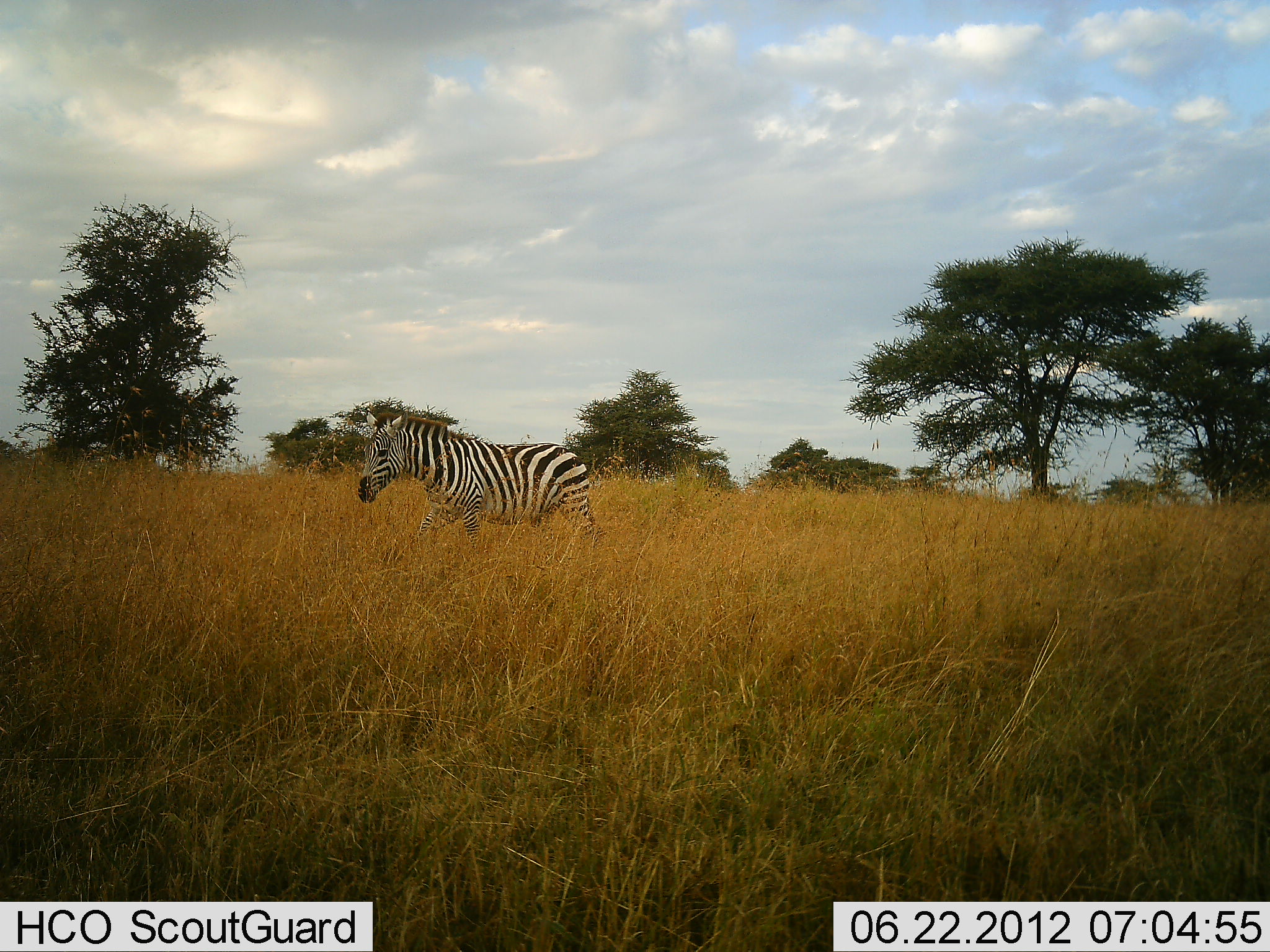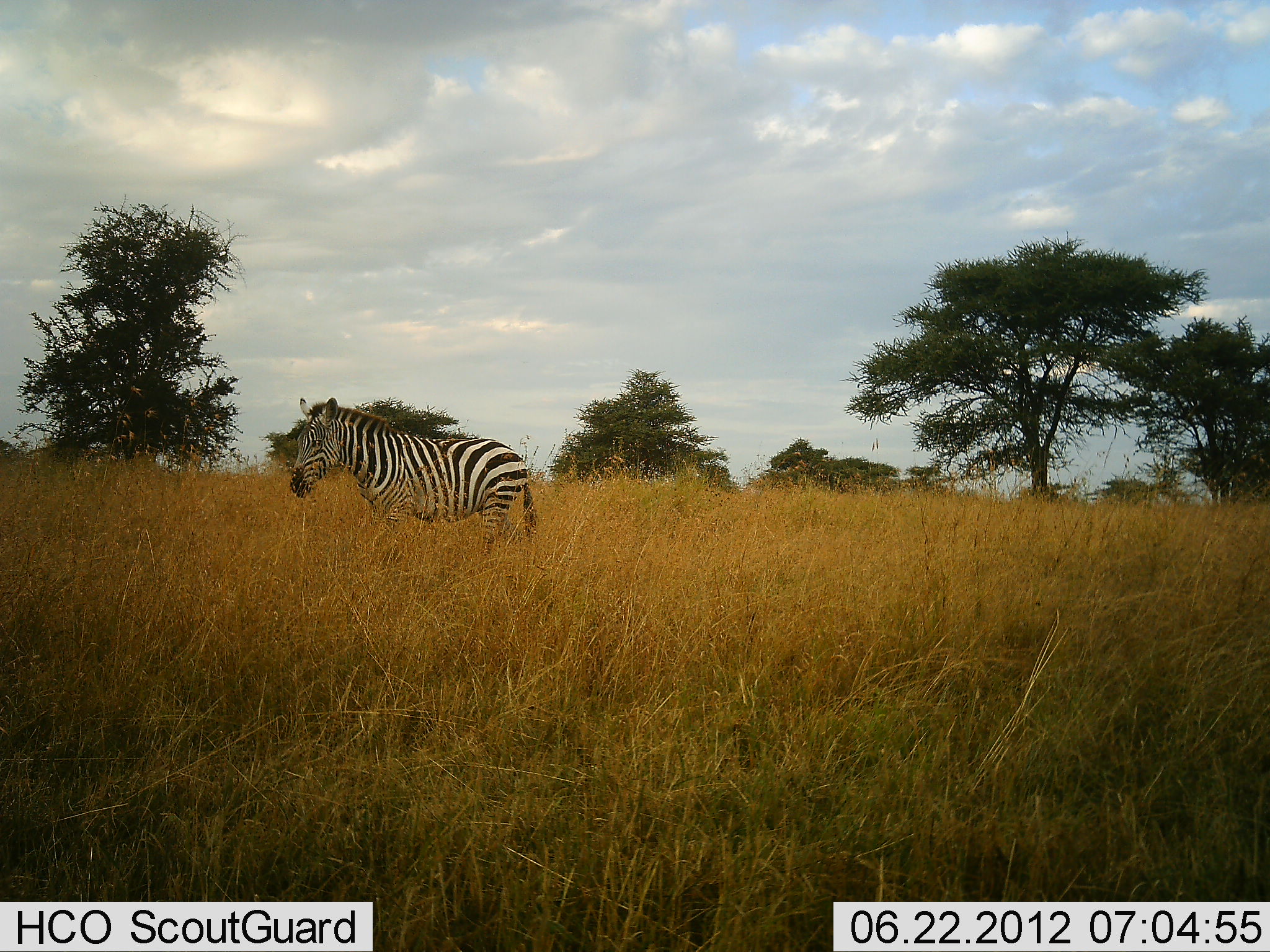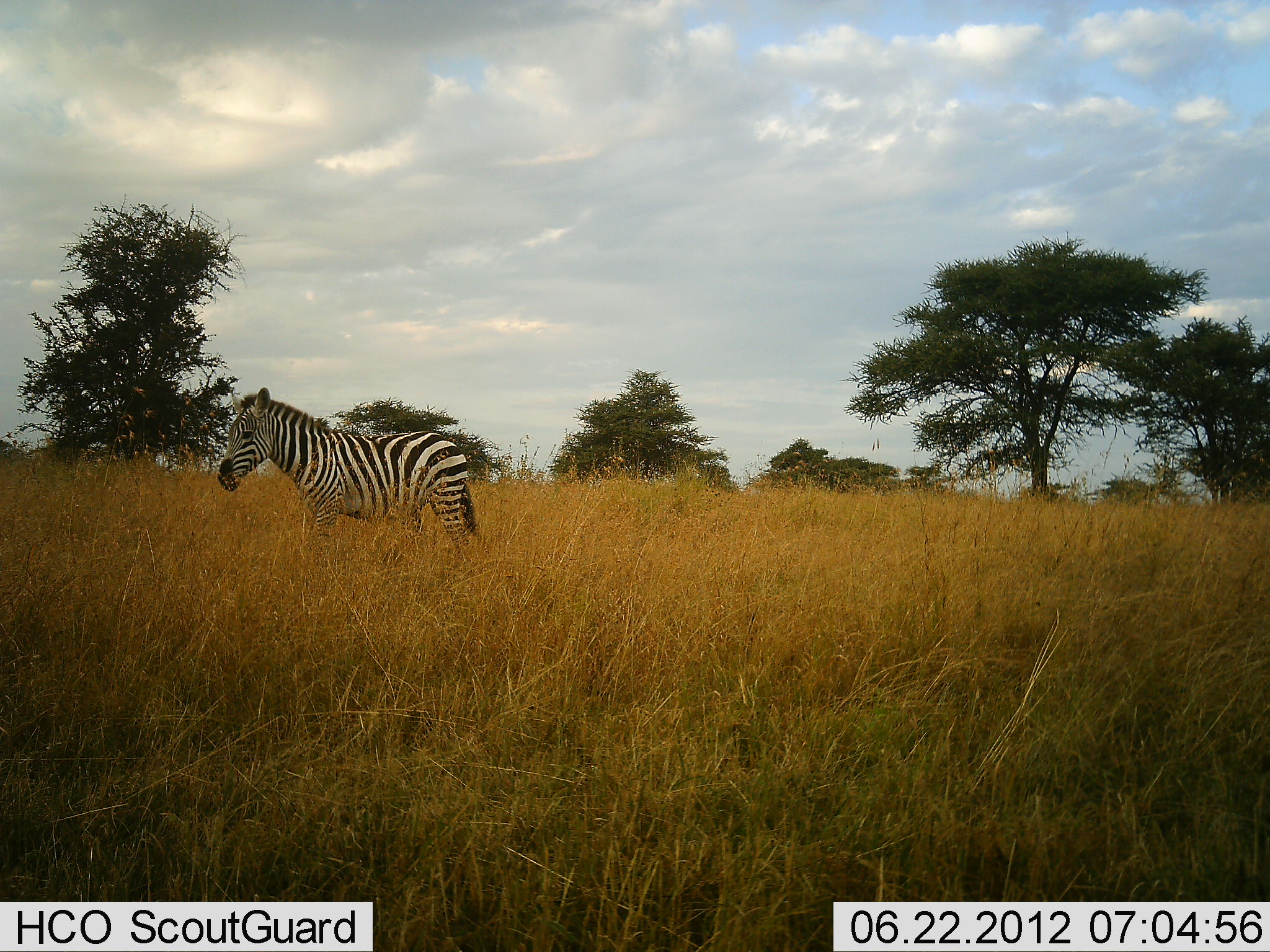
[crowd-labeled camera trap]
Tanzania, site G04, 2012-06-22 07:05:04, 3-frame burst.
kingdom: Animalia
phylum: Chordata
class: Mammalia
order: Perissodactyla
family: Equidae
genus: Equus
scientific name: Equus quagga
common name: plains zebra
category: zebra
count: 1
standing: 20%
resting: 0%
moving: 90%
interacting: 0%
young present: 0%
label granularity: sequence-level